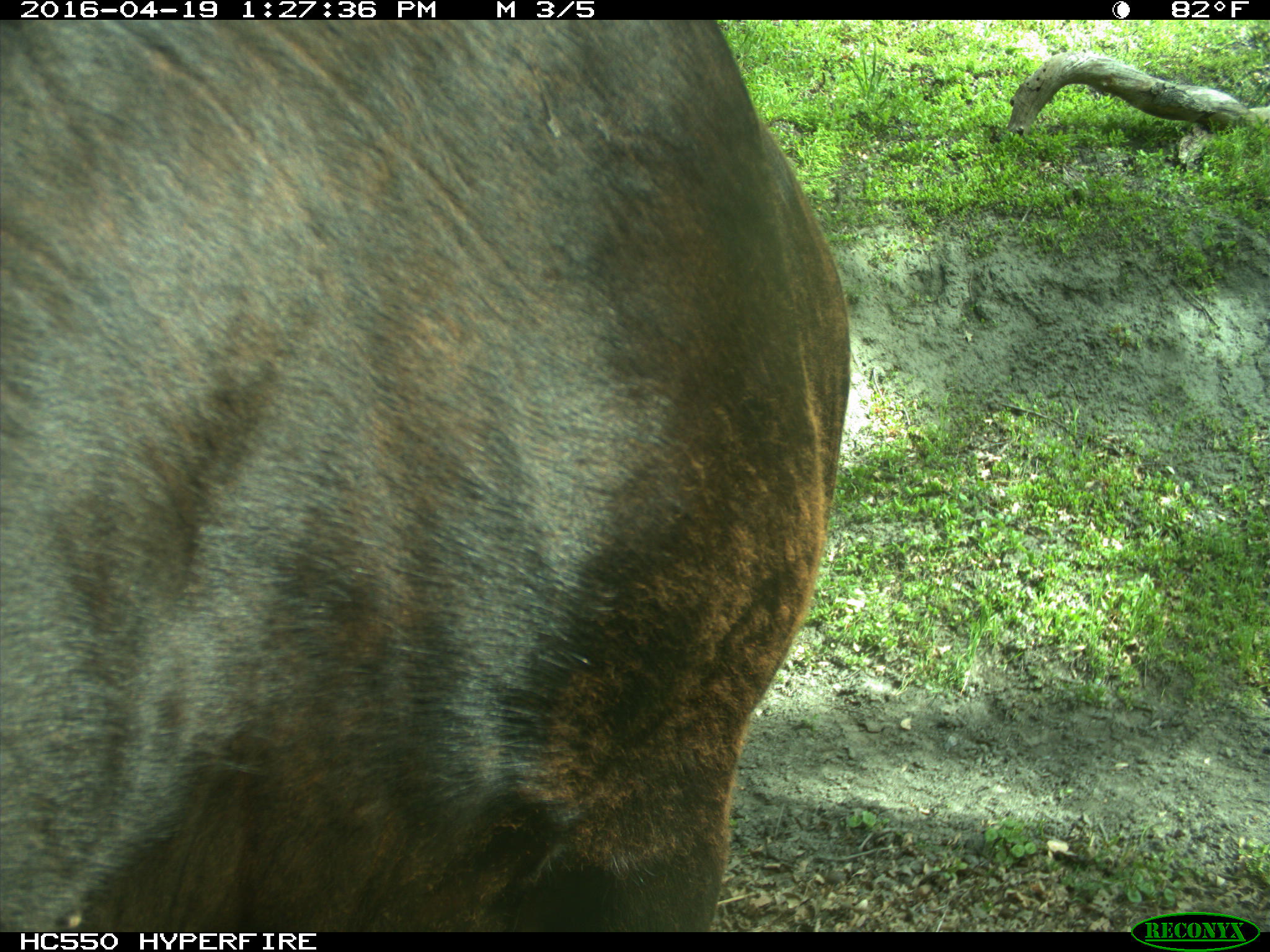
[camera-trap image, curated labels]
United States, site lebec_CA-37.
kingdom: Animalia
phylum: Chordata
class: Mammalia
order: Artiodactyla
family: Bovidae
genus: Bos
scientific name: Bos taurus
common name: domestic cow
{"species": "Bos taurus (domestic cow)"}